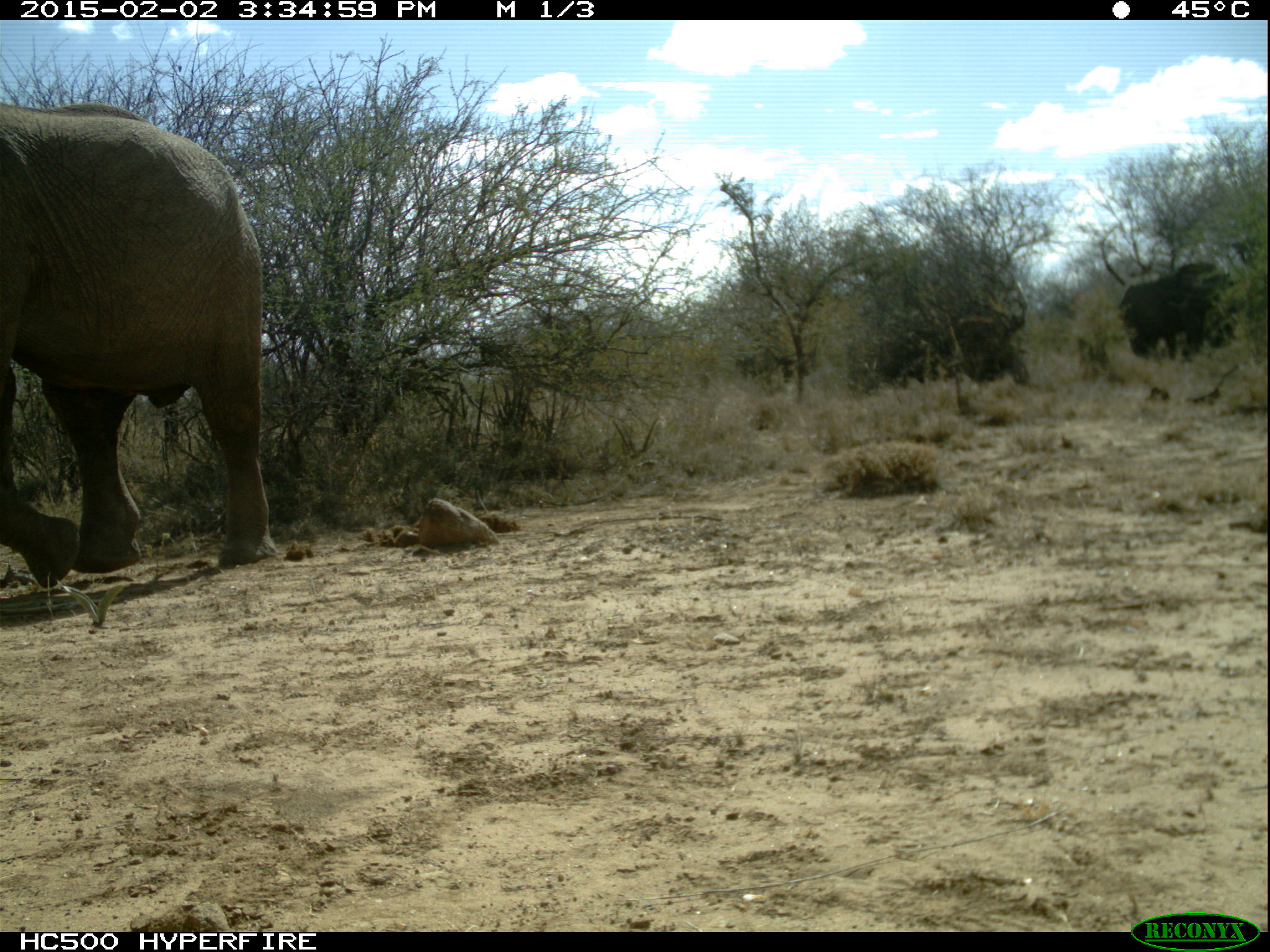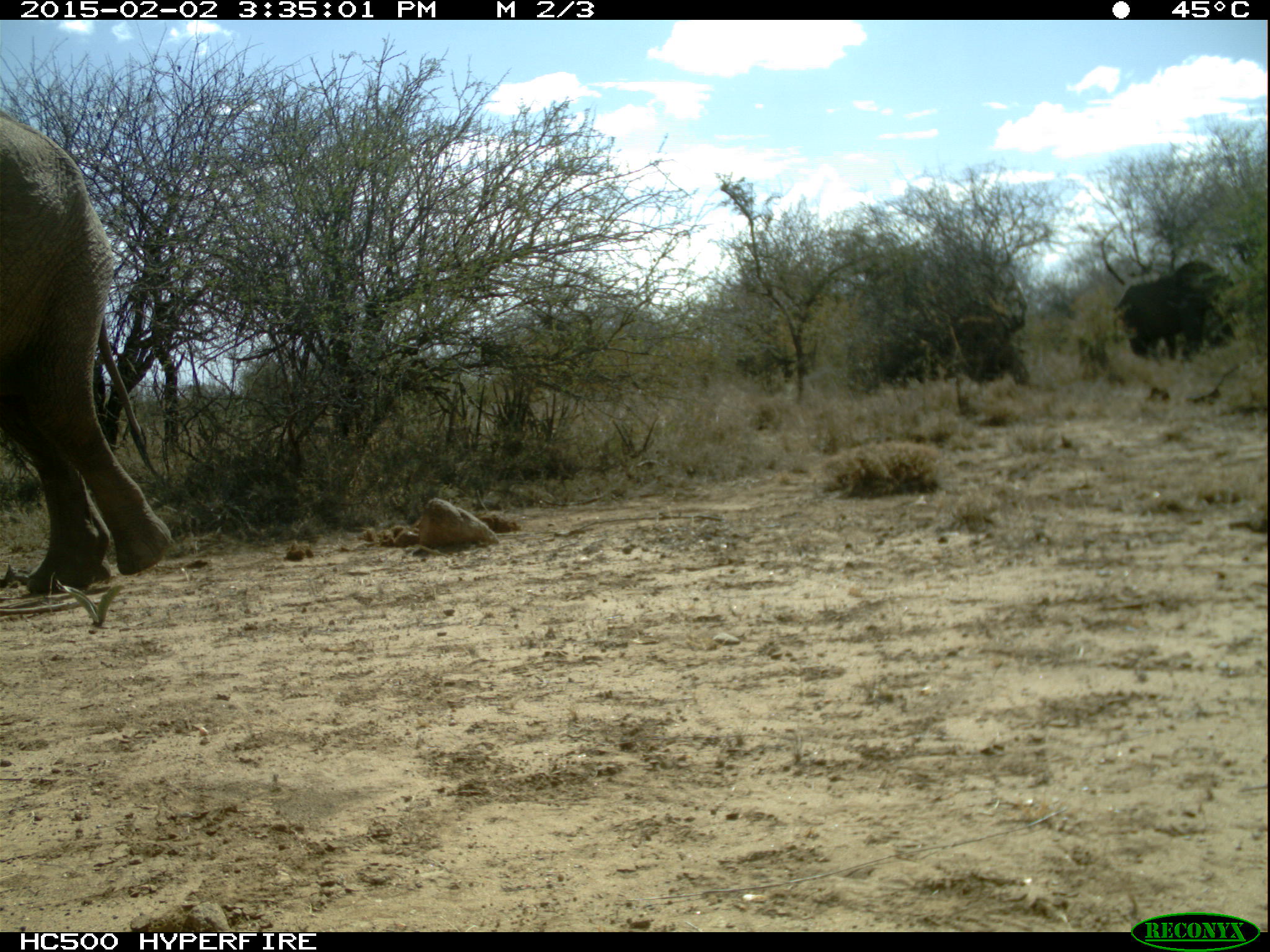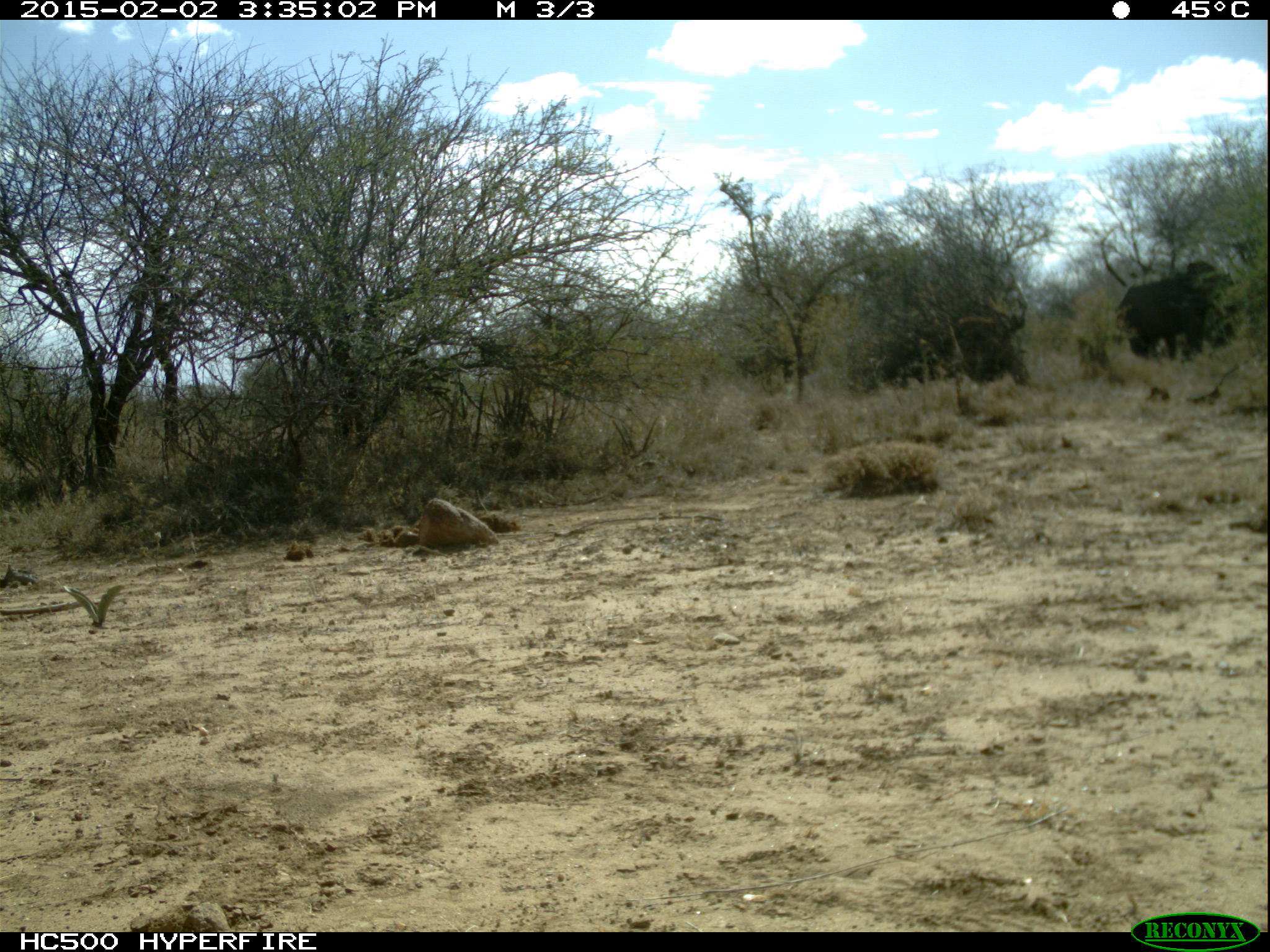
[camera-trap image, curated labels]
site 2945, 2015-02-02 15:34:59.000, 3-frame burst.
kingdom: Animalia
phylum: Chordata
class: Mammalia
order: Proboscidea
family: Elephantidae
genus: Loxodonta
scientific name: Loxodonta africana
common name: african bush elephant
Loxodonta africana (african bush elephant), count 3.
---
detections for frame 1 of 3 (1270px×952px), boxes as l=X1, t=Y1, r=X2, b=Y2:
loxodonta africana: l=1, t=98, r=276, b=589; l=1122, t=261, r=1241, b=363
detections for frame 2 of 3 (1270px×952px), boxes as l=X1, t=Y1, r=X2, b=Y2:
loxodonta africana: l=0, t=106, r=172, b=599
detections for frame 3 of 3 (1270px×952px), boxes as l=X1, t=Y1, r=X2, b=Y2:
loxodonta africana: l=1115, t=260, r=1242, b=361